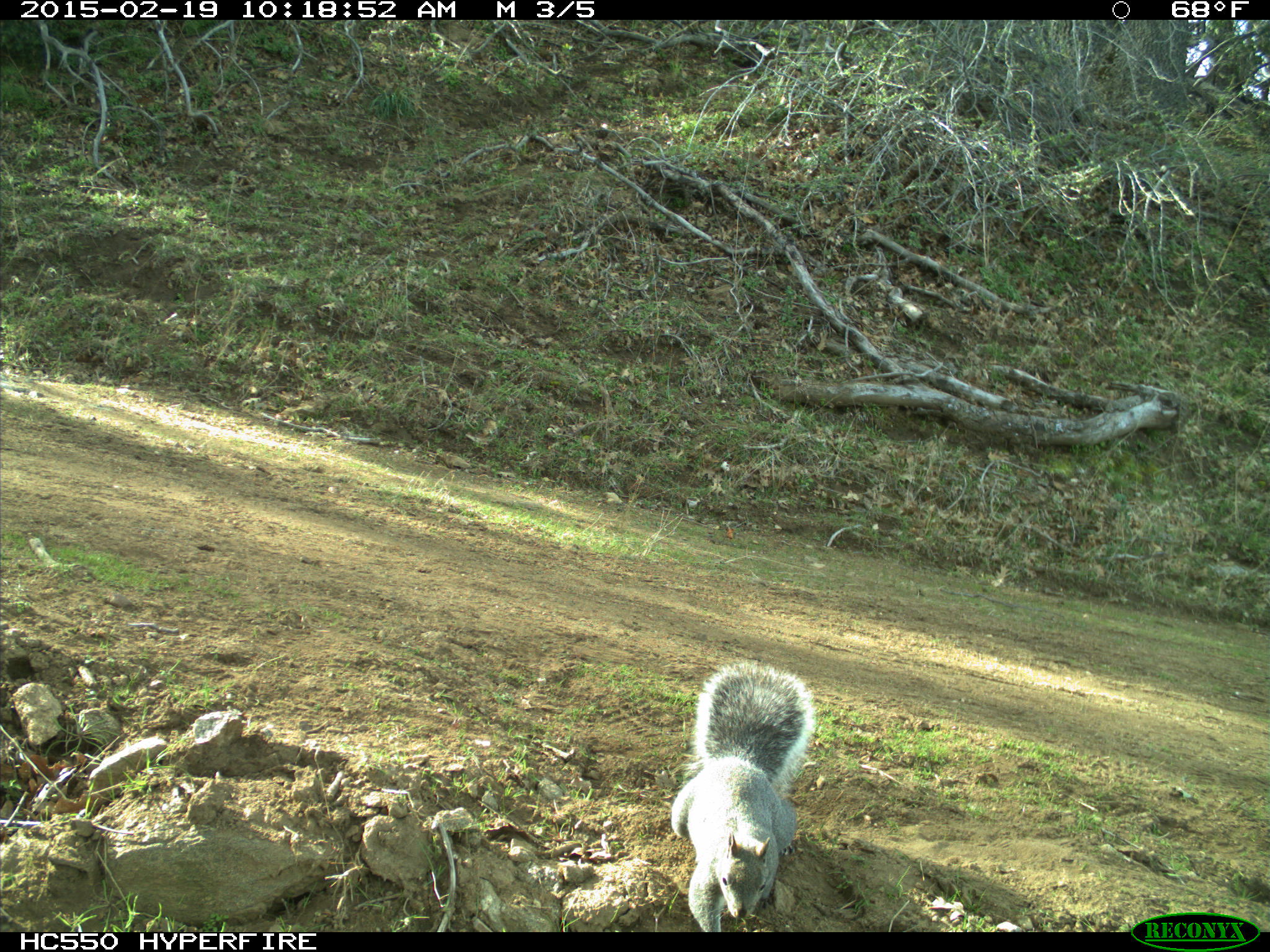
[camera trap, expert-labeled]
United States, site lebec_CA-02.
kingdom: Animalia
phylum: Chordata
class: Mammalia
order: Rodentia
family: Sciuridae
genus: Sciurus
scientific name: Sciurus carolinensis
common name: eastern gray squirrel